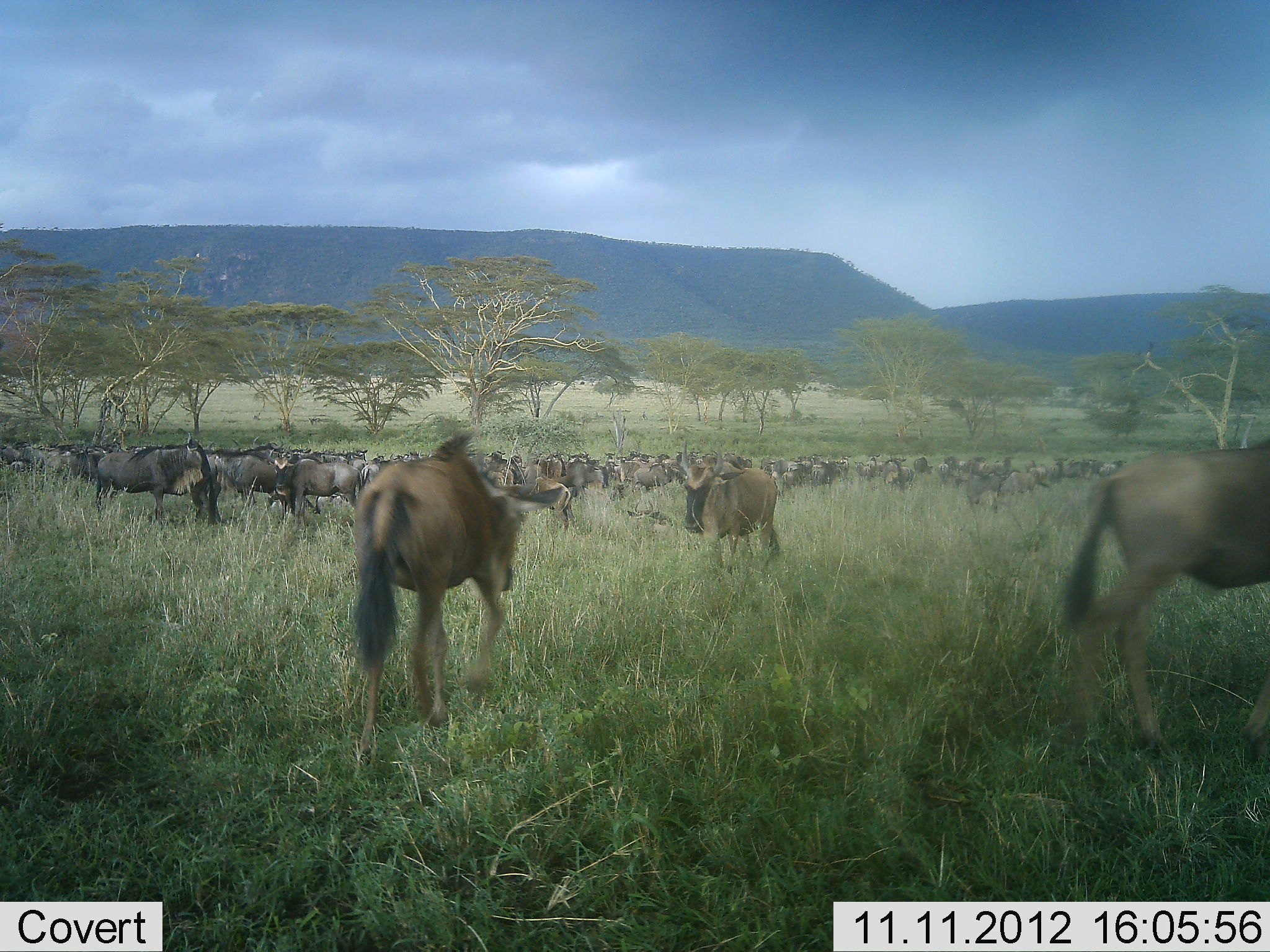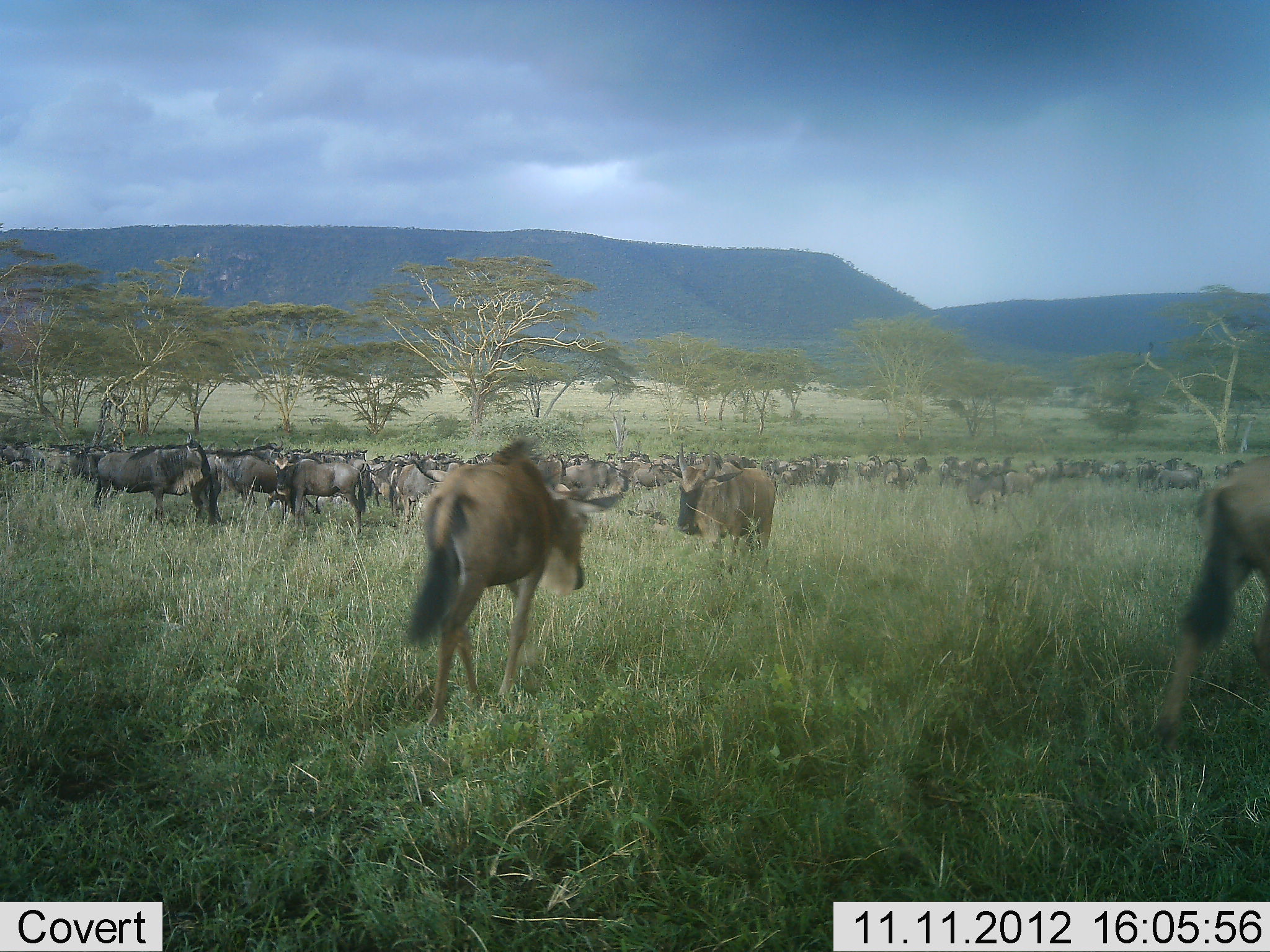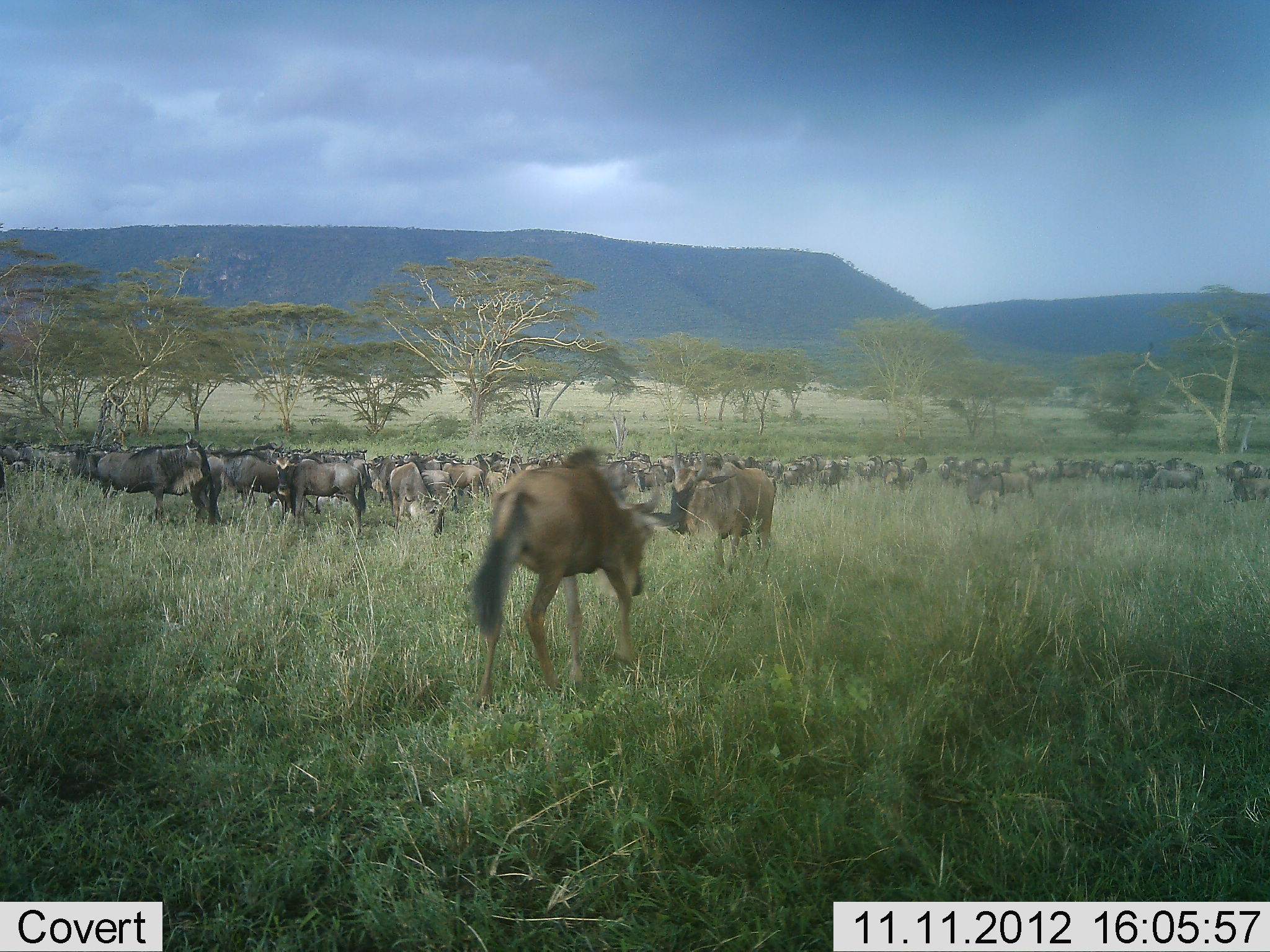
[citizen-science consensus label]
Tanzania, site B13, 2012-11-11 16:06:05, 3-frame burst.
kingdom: Animalia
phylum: Chordata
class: Mammalia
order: Artiodactyla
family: Bovidae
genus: Connochaetes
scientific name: Connochaetes taurinus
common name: blue wildebeest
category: wildebeest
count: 51+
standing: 70%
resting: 20%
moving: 70%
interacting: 10%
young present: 0%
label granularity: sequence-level